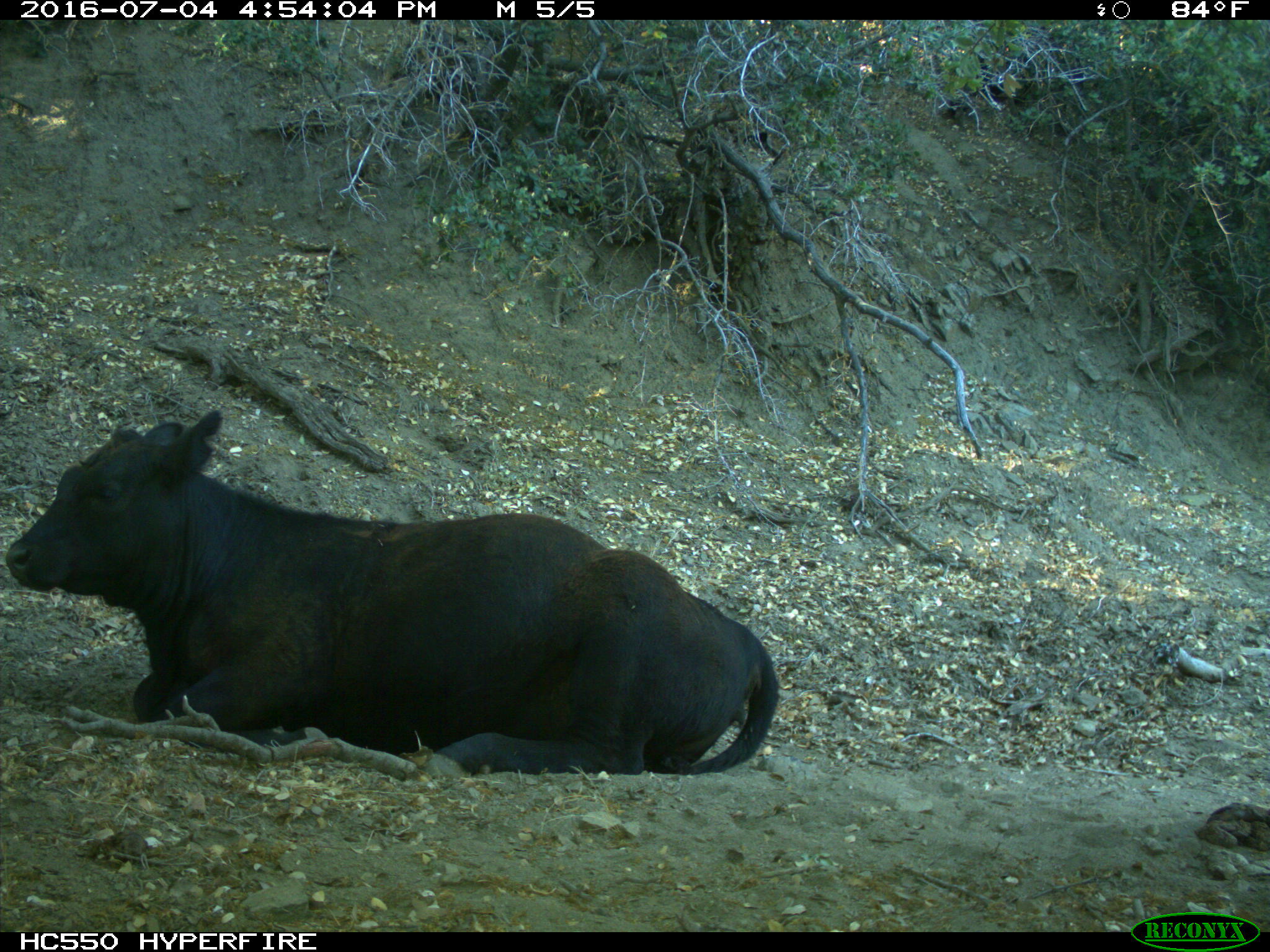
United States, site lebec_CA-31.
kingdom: Animalia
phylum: Chordata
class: Mammalia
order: Artiodactyla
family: Bovidae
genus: Bos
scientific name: Bos taurus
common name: domestic cow